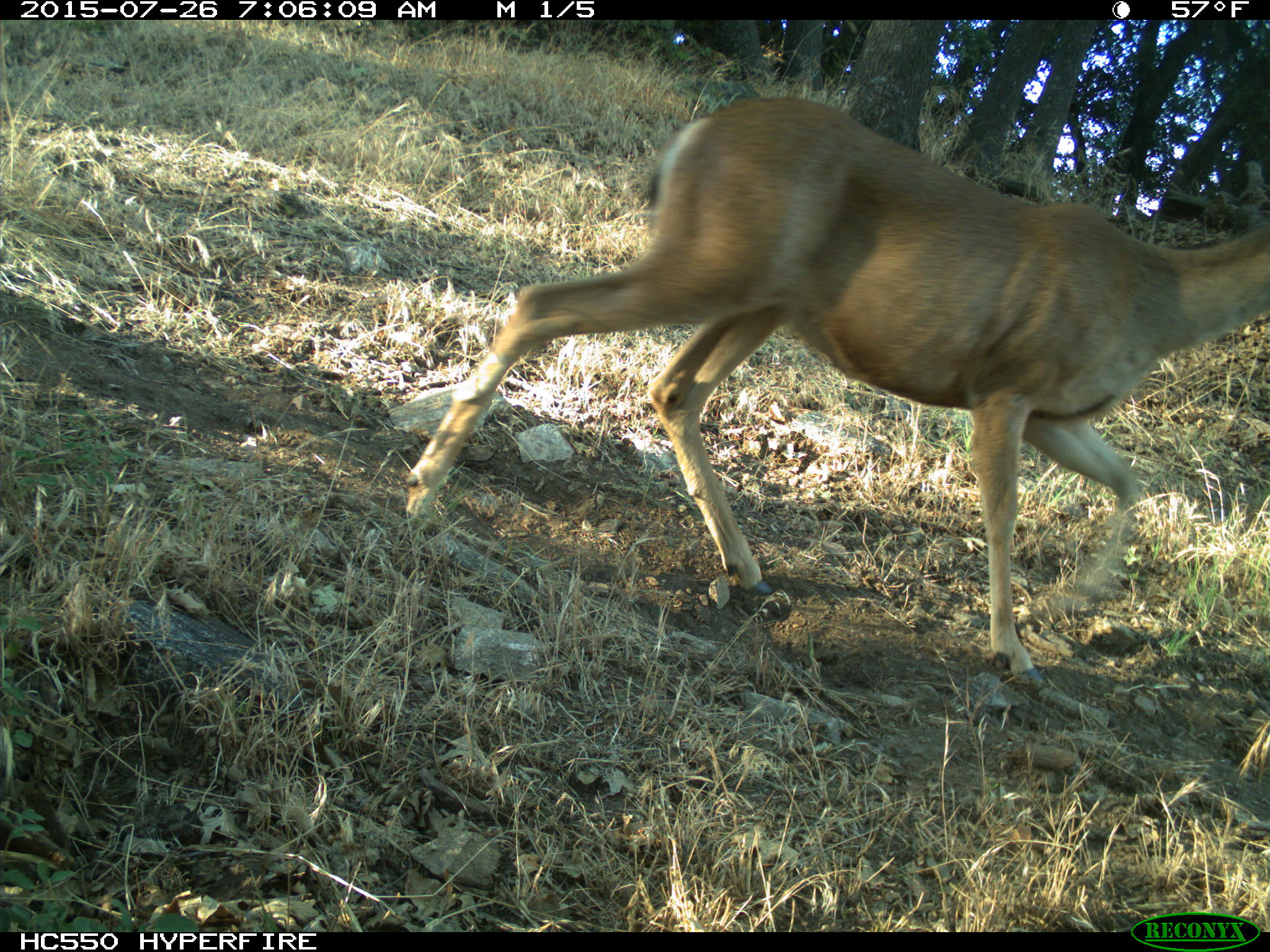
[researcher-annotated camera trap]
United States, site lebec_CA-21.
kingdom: Animalia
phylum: Chordata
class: Mammalia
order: Artiodactyla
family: Cervidae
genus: Odocoileus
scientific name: Odocoileus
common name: deer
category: unidentified deer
Unidentified deer (deer) (Odocoileus).